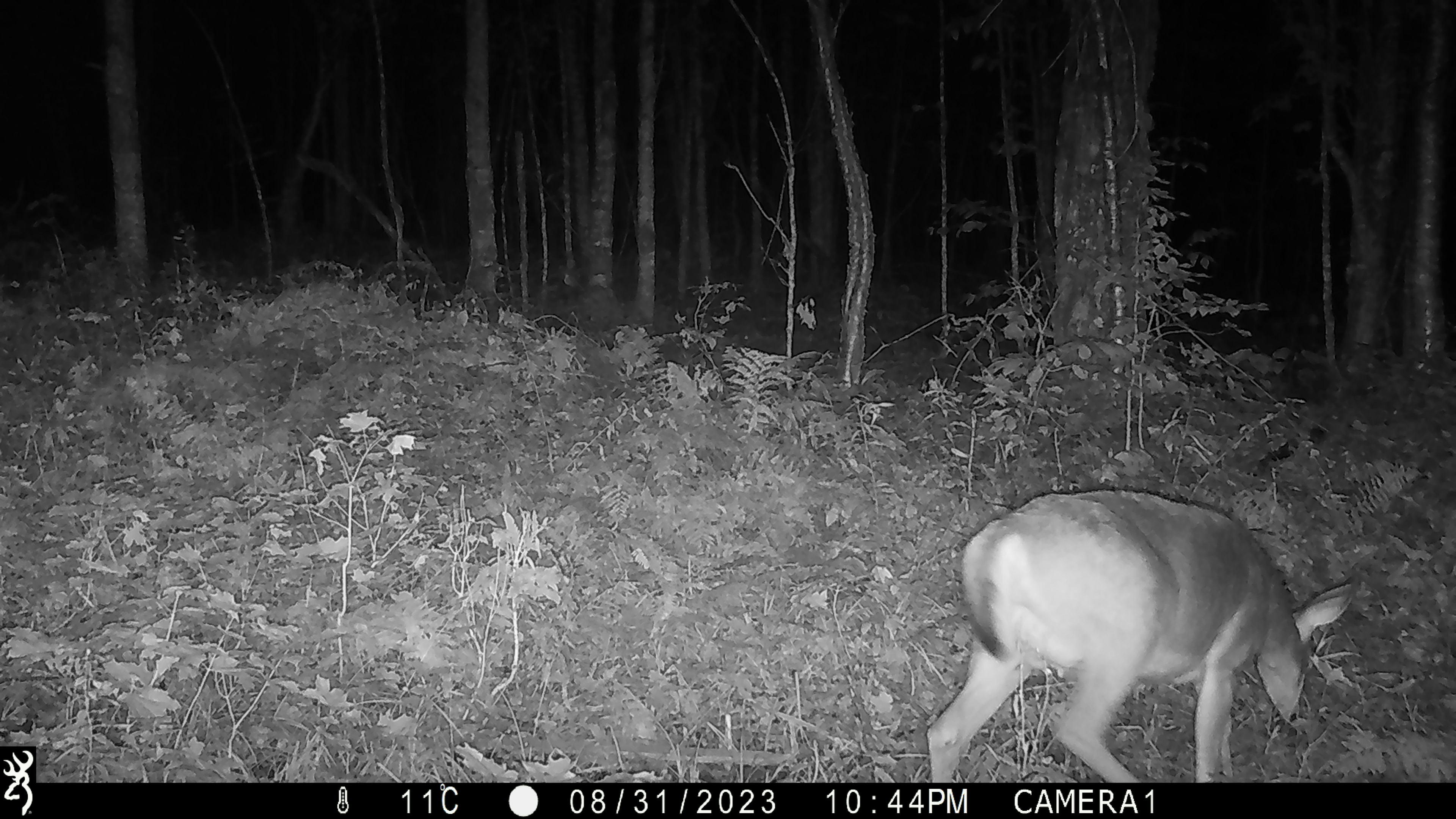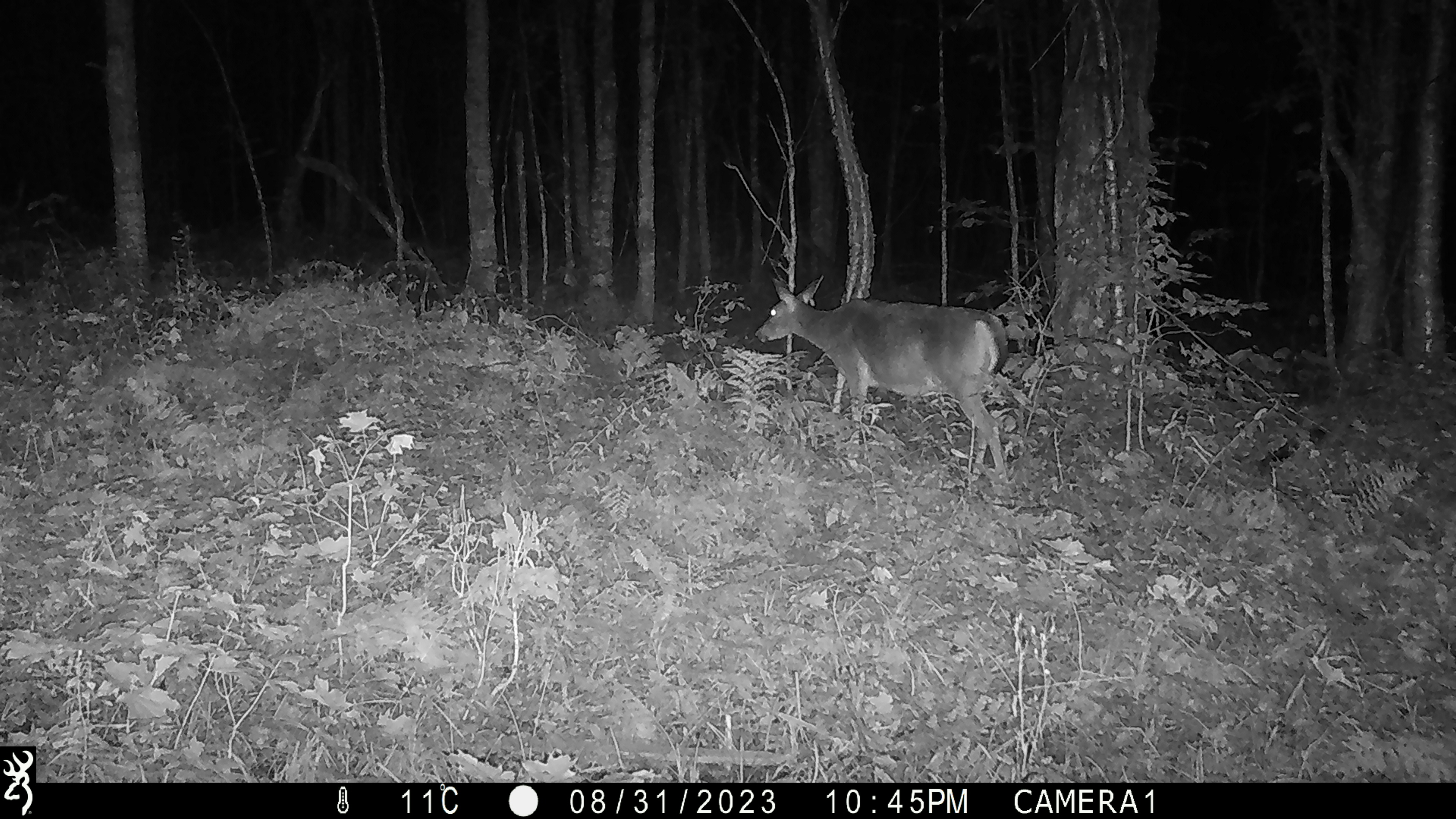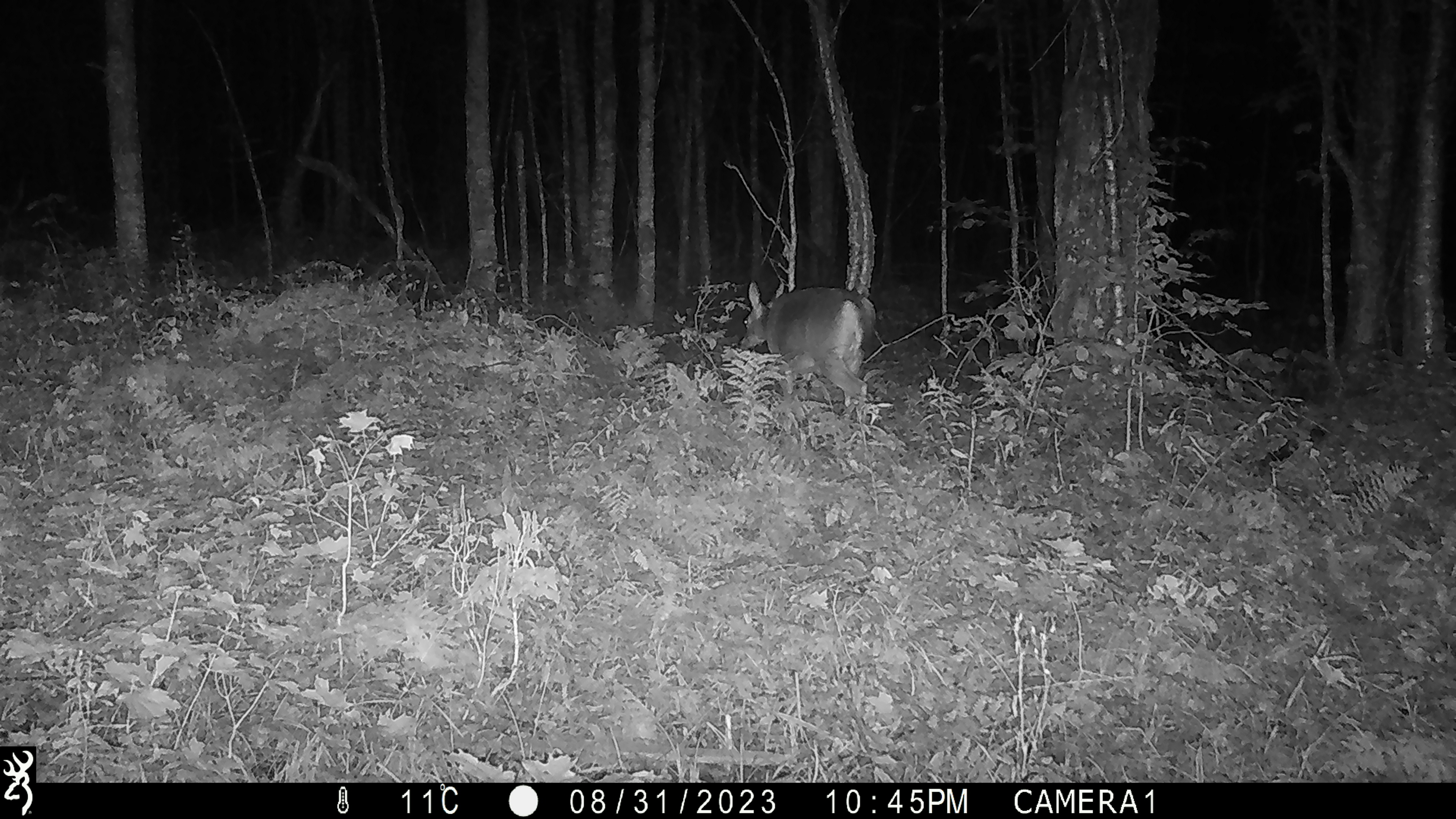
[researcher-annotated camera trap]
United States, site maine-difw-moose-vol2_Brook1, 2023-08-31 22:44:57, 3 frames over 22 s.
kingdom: Animalia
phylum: Chordata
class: Mammalia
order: Artiodactyla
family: Cervidae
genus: Odocoileus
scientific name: Odocoileus virginianus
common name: white-tailed deer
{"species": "white-tailed deer (Odocoileus virginianus)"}